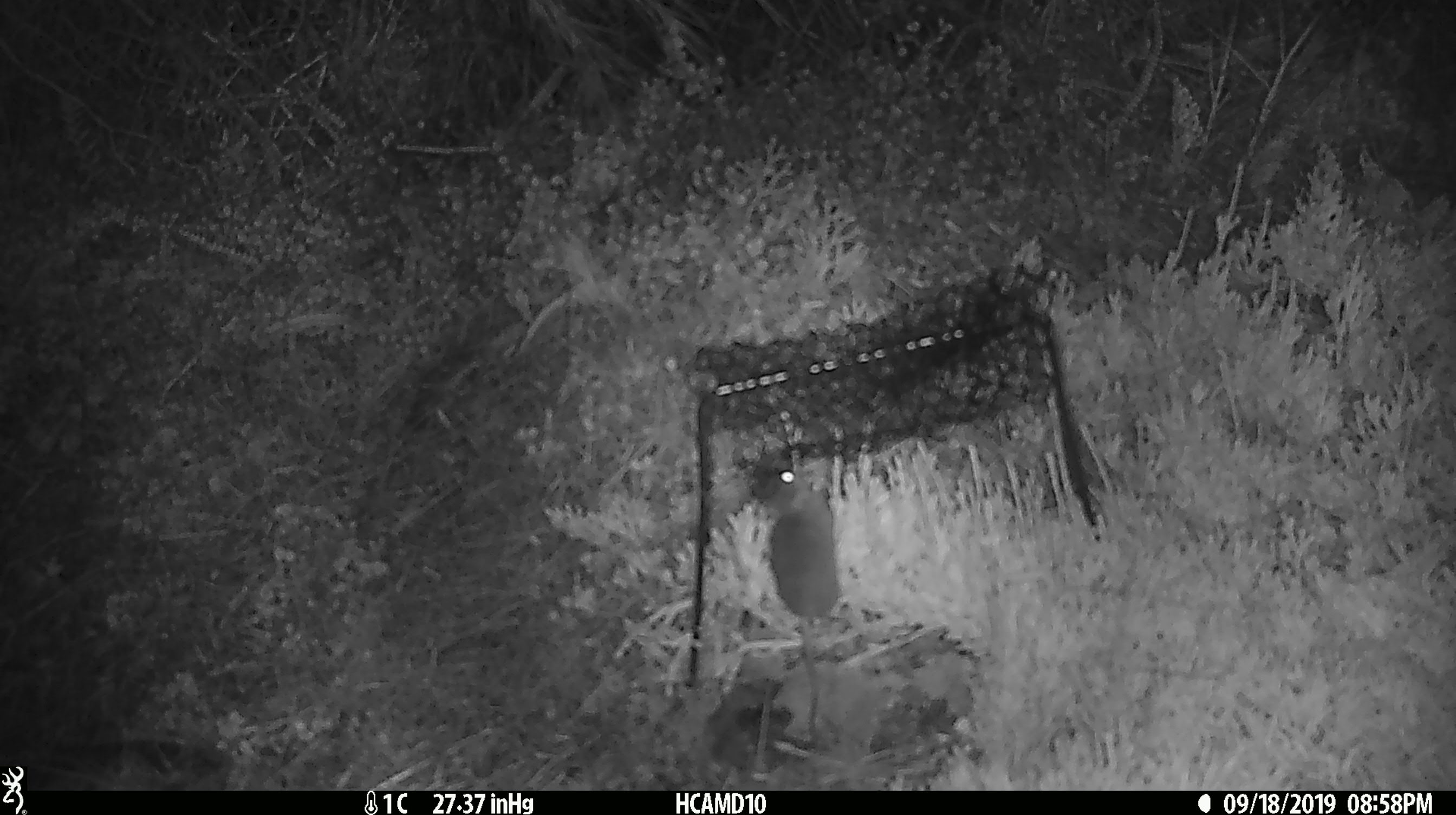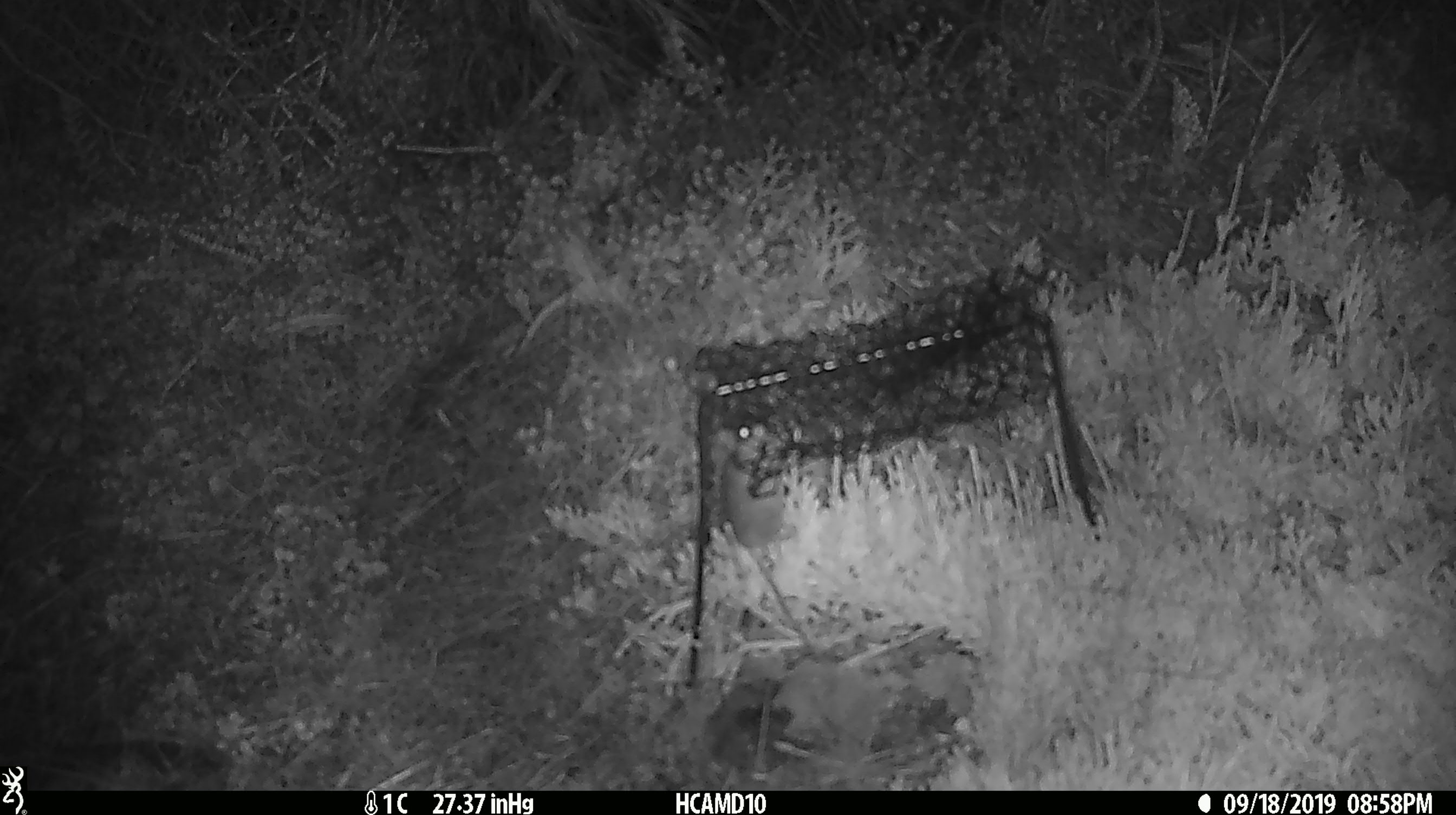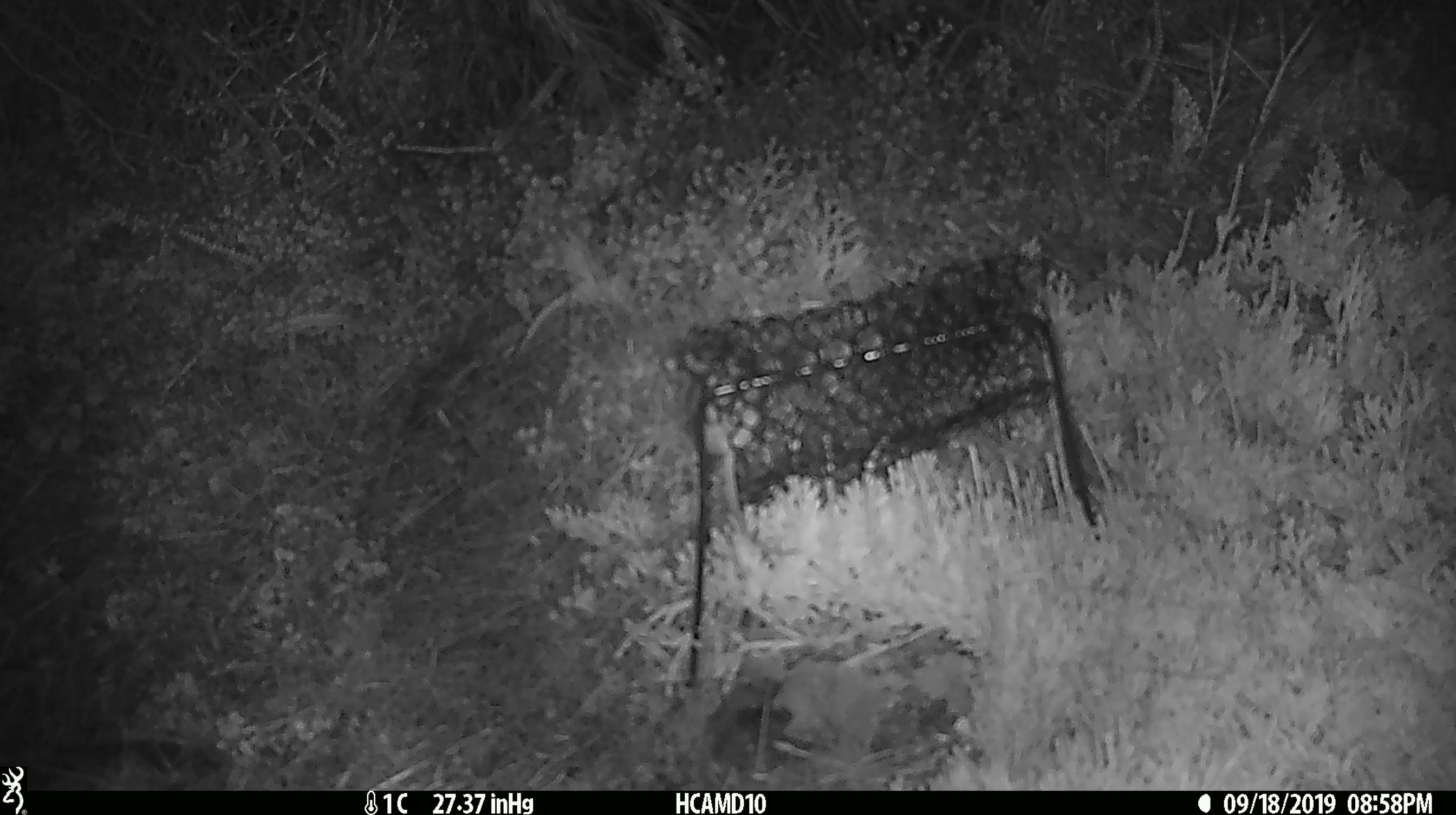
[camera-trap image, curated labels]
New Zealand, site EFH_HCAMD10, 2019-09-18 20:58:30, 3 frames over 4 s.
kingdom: Animalia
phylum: Chordata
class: Mammalia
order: Rodentia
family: Muridae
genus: Mus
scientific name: Mus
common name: mouse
Mouse (Mus).